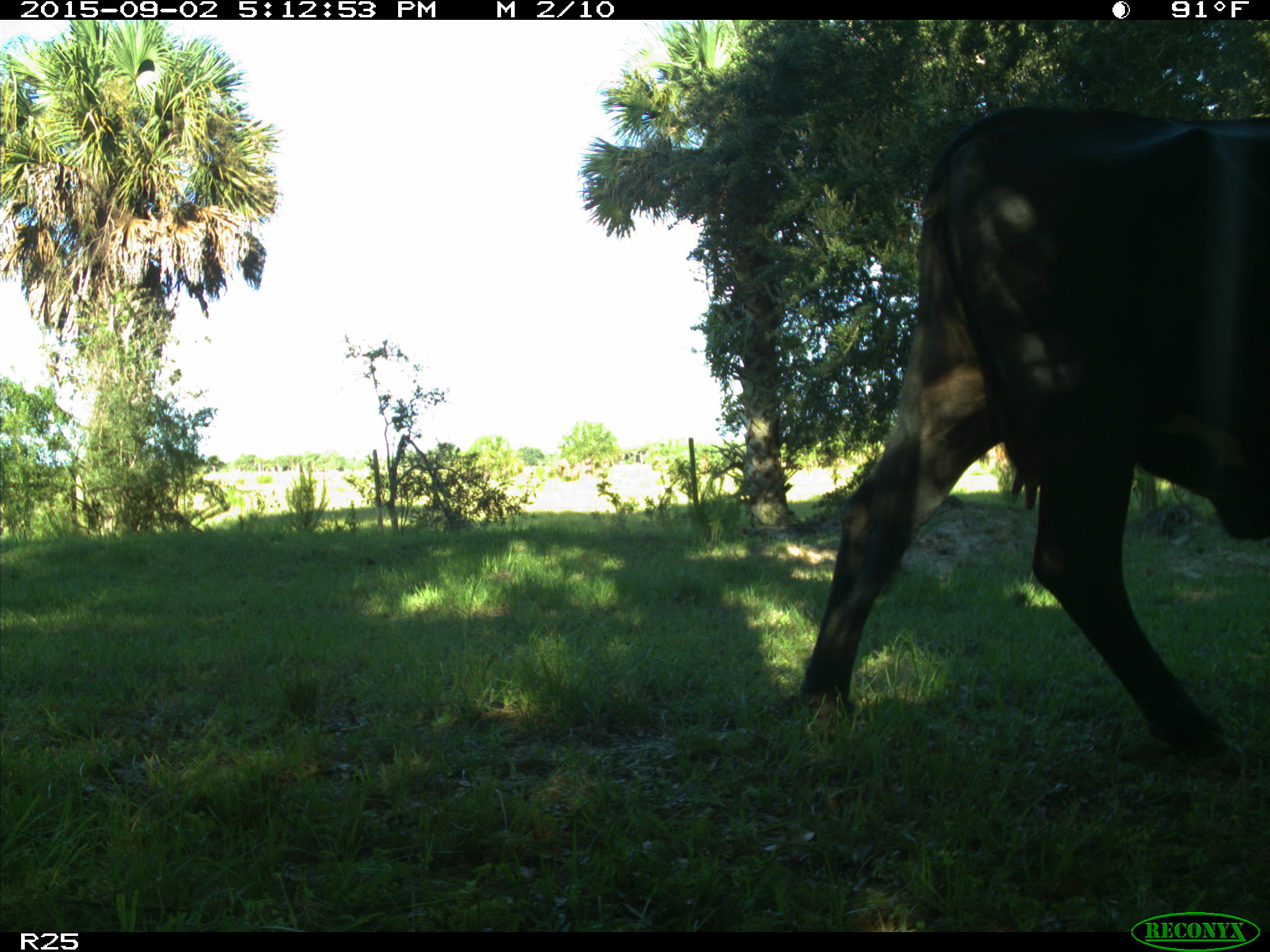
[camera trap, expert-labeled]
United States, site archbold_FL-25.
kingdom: Animalia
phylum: Chordata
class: Mammalia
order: Artiodactyla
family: Bovidae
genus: Bos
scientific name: Bos taurus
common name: domestic cow